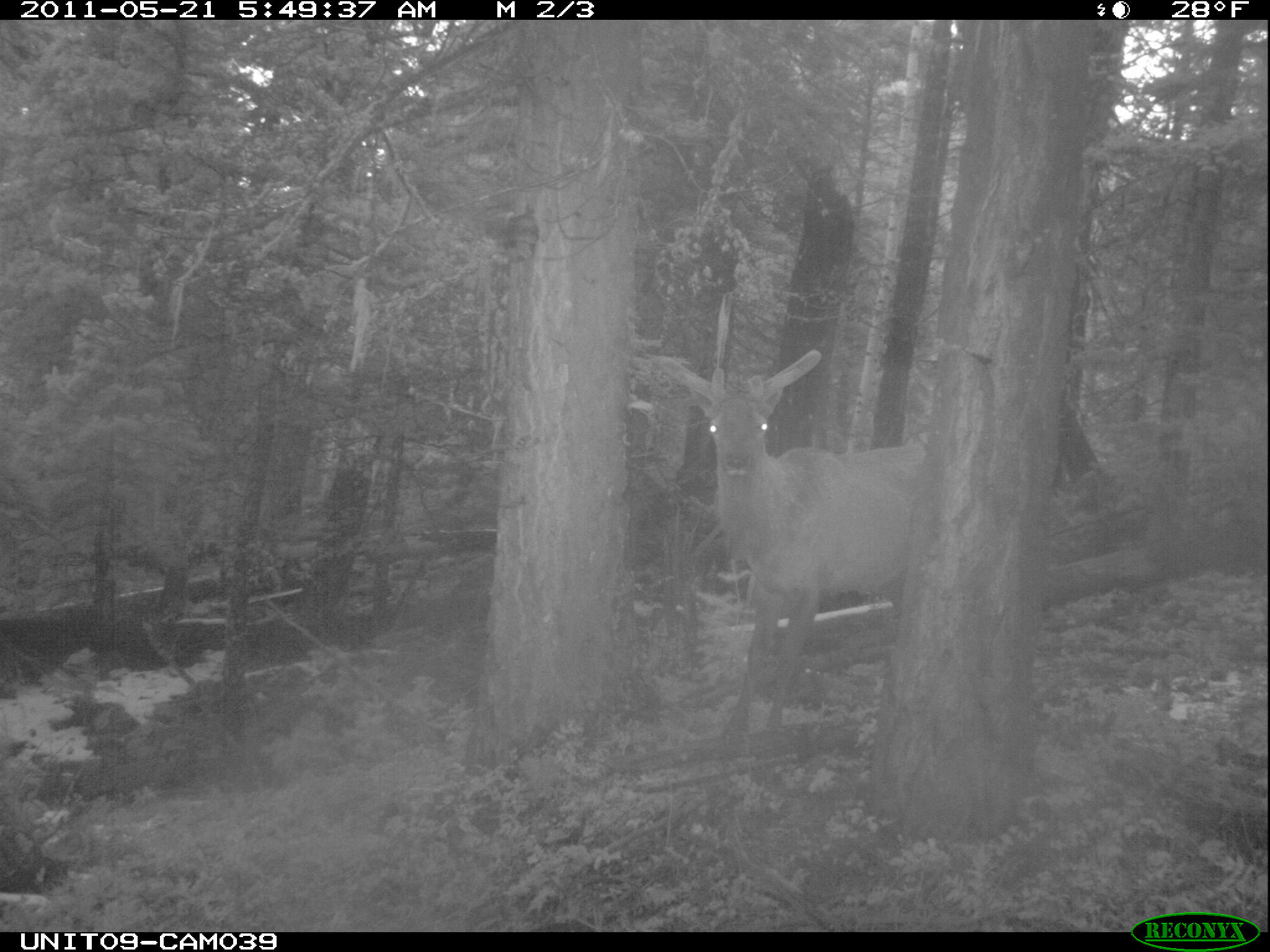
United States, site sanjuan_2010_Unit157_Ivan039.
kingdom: Animalia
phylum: Chordata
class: Mammalia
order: Artiodactyla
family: Cervidae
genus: Cervus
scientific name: Cervus elaphus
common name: red deer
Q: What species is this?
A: Cervus elaphus (red deer).